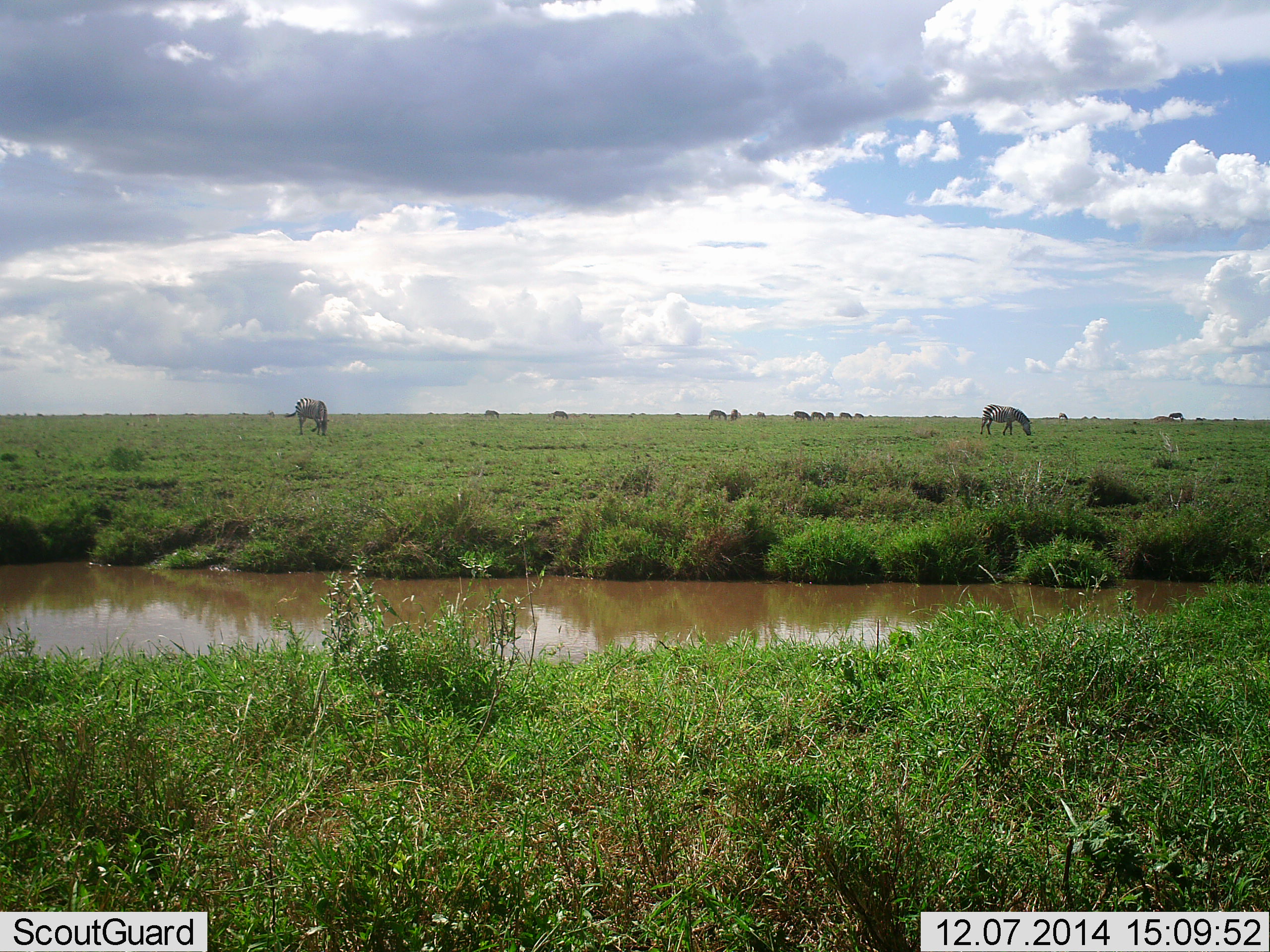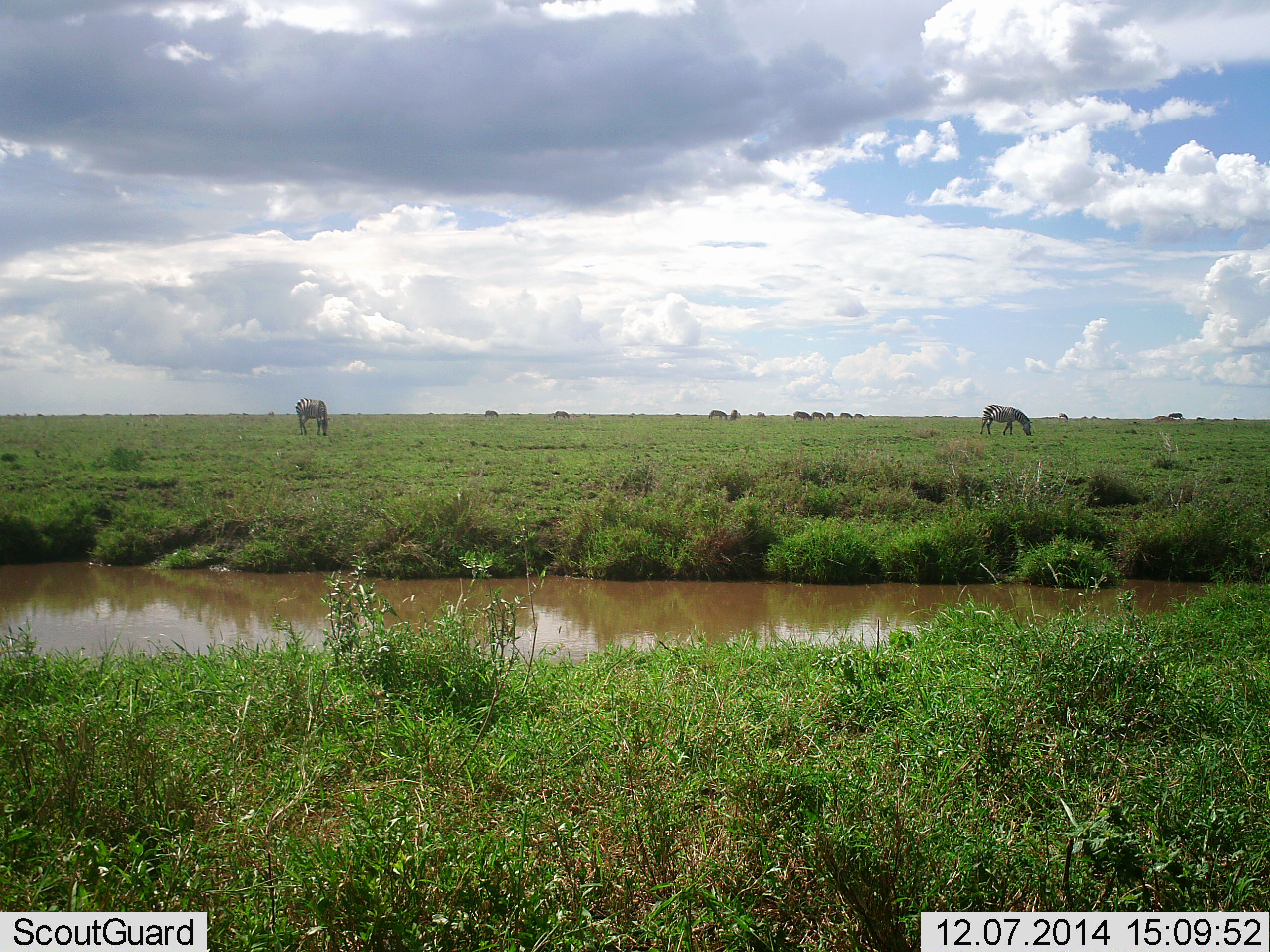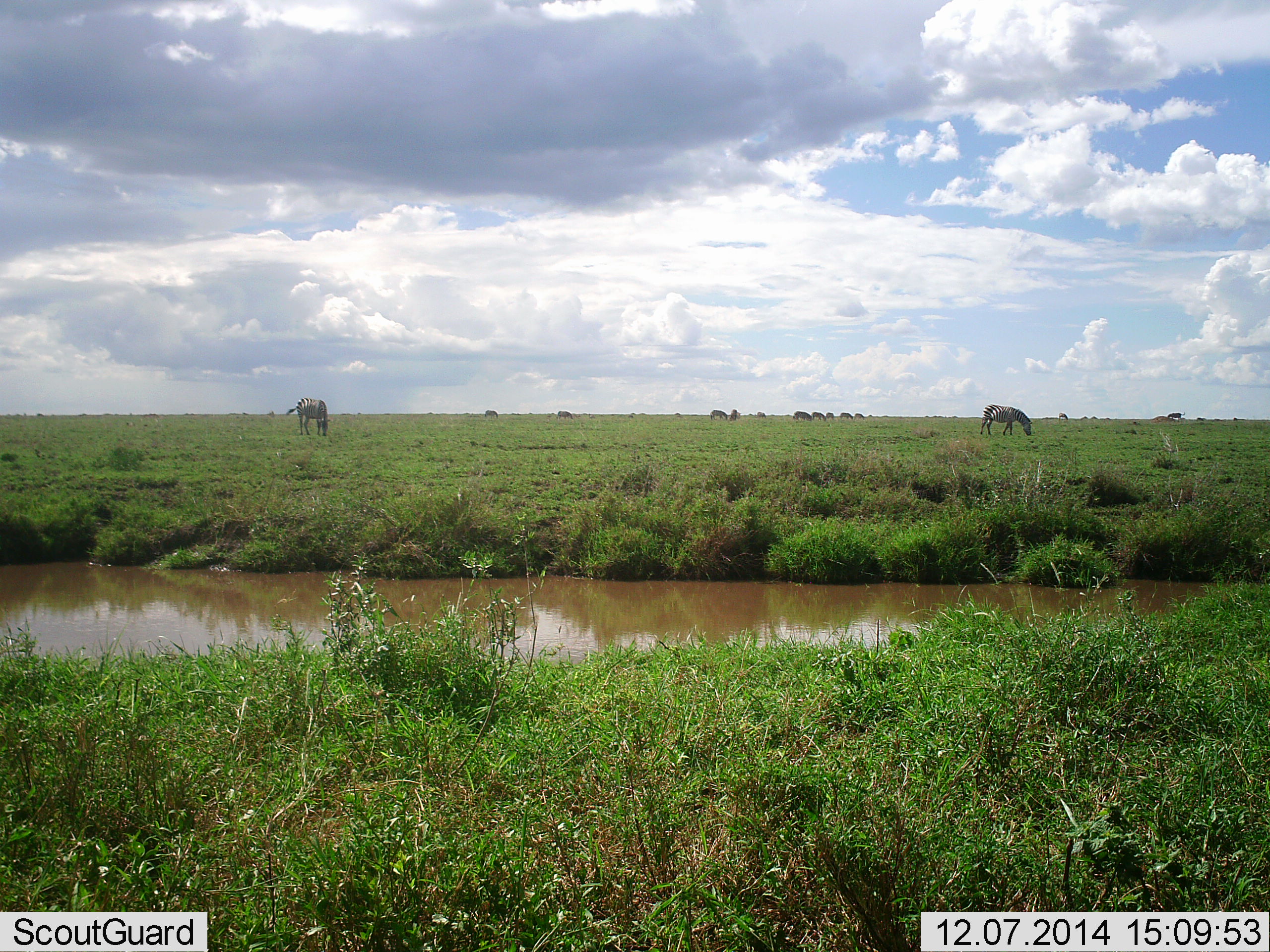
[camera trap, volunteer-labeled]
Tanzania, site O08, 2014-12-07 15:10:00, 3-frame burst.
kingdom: Animalia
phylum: Chordata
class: Mammalia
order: Perissodactyla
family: Equidae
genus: Equus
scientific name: Equus quagga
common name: plains zebra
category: zebra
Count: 10.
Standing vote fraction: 10%.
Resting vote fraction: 0%.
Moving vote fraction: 0%.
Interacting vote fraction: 0%.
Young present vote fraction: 0%.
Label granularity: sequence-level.